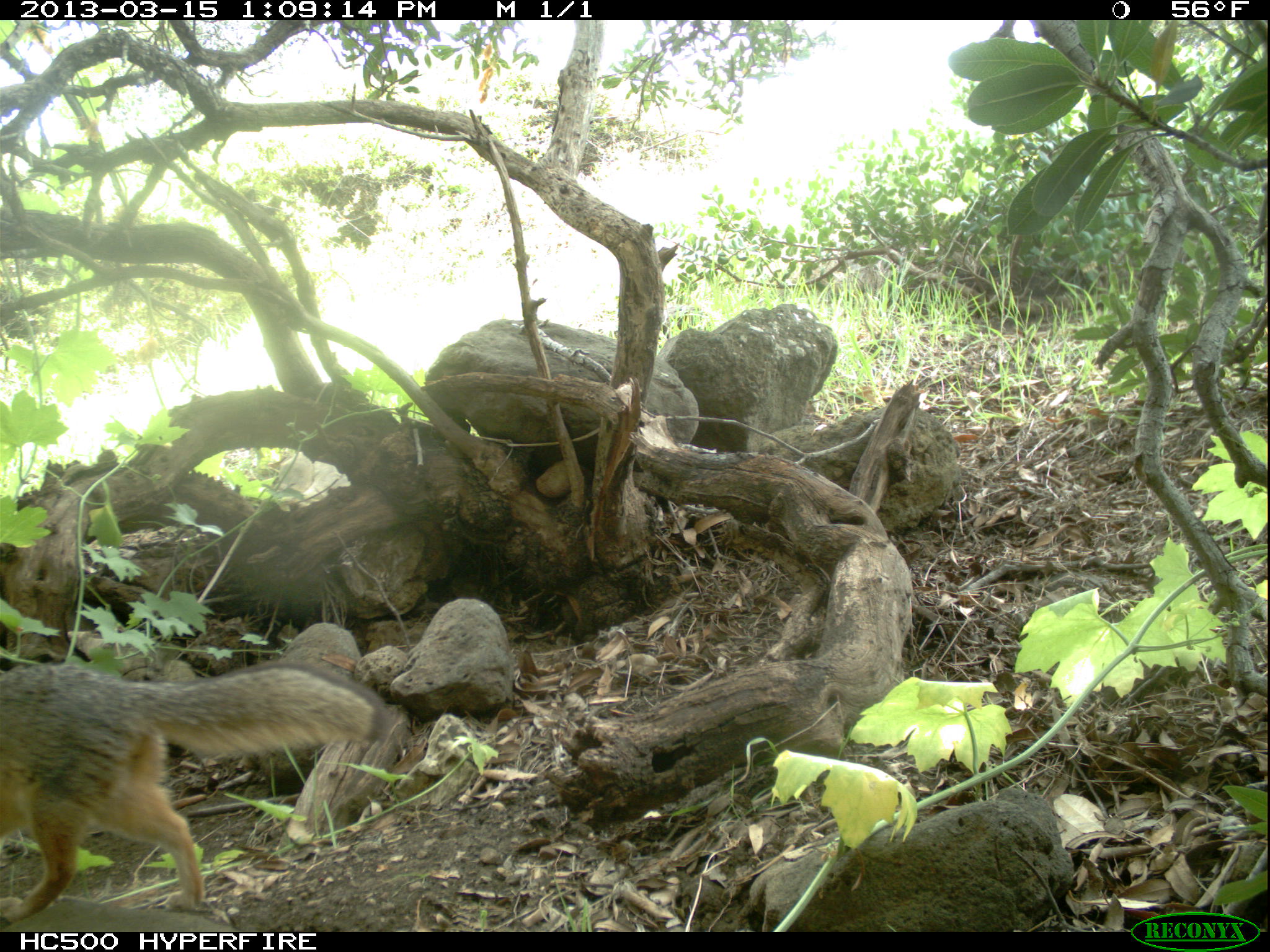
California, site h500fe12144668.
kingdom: Animalia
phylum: Chordata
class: Mammalia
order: Carnivora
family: Canidae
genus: Urocyon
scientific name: Urocyon littoralis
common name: island fox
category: fox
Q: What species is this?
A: Fox (island fox) (Urocyon littoralis).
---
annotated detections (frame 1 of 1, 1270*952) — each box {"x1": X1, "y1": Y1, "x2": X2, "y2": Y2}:
fox: {"x1": 0, "y1": 658, "x2": 394, "y2": 929}